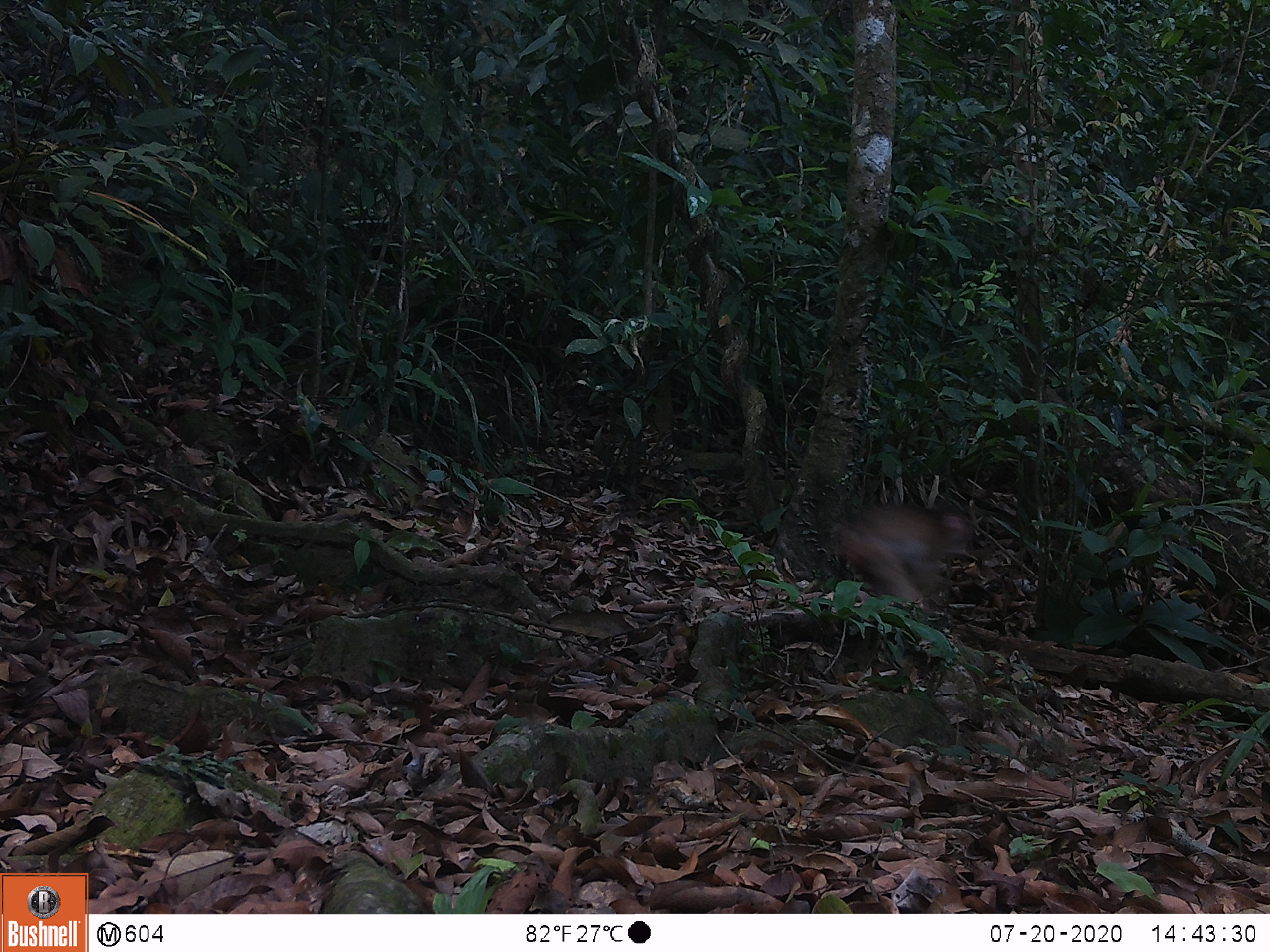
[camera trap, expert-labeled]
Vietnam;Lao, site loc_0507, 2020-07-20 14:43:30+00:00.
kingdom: Animalia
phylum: Chordata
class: Mammalia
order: Primates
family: Cercopithecidae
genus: Macaca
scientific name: Macaca arctoides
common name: stump-tailed macaque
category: stump tailed macaque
Stump tailed macaque (stump-tailed macaque) (Macaca arctoides). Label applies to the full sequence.